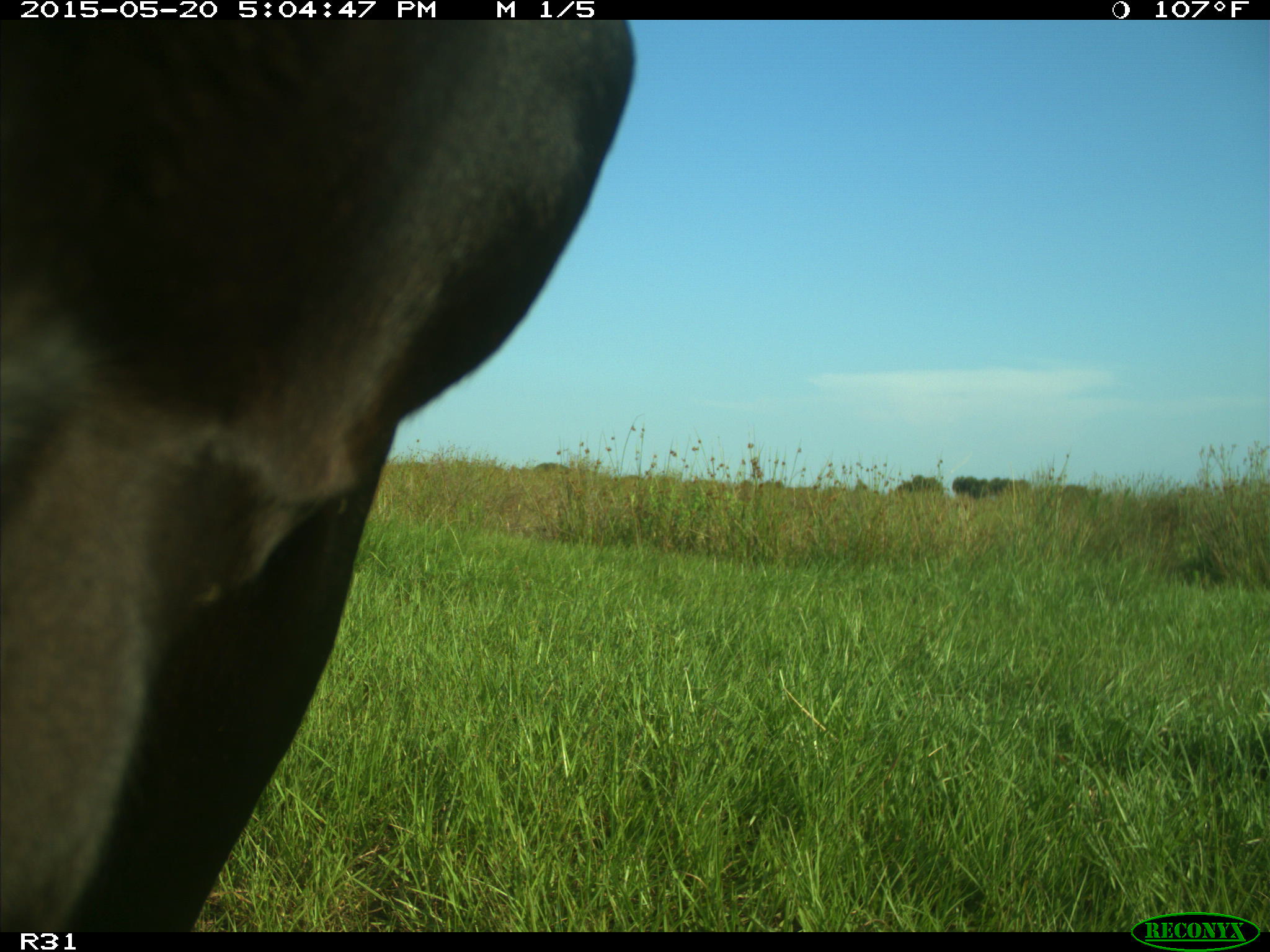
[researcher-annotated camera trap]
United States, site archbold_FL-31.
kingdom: Animalia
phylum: Chordata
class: Mammalia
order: Artiodactyla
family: Bovidae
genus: Bos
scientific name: Bos taurus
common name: domestic cow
Bos taurus (domestic cow).